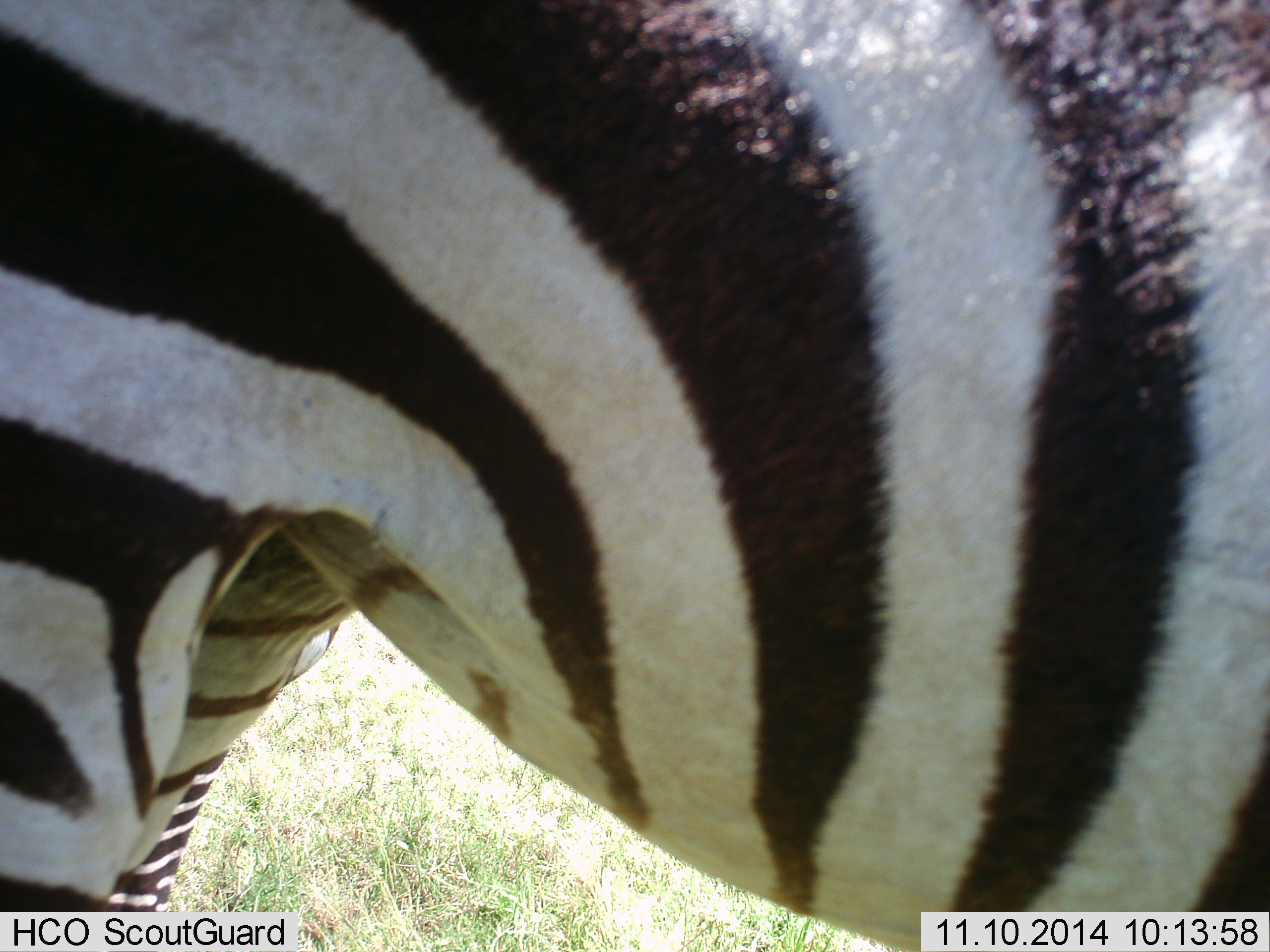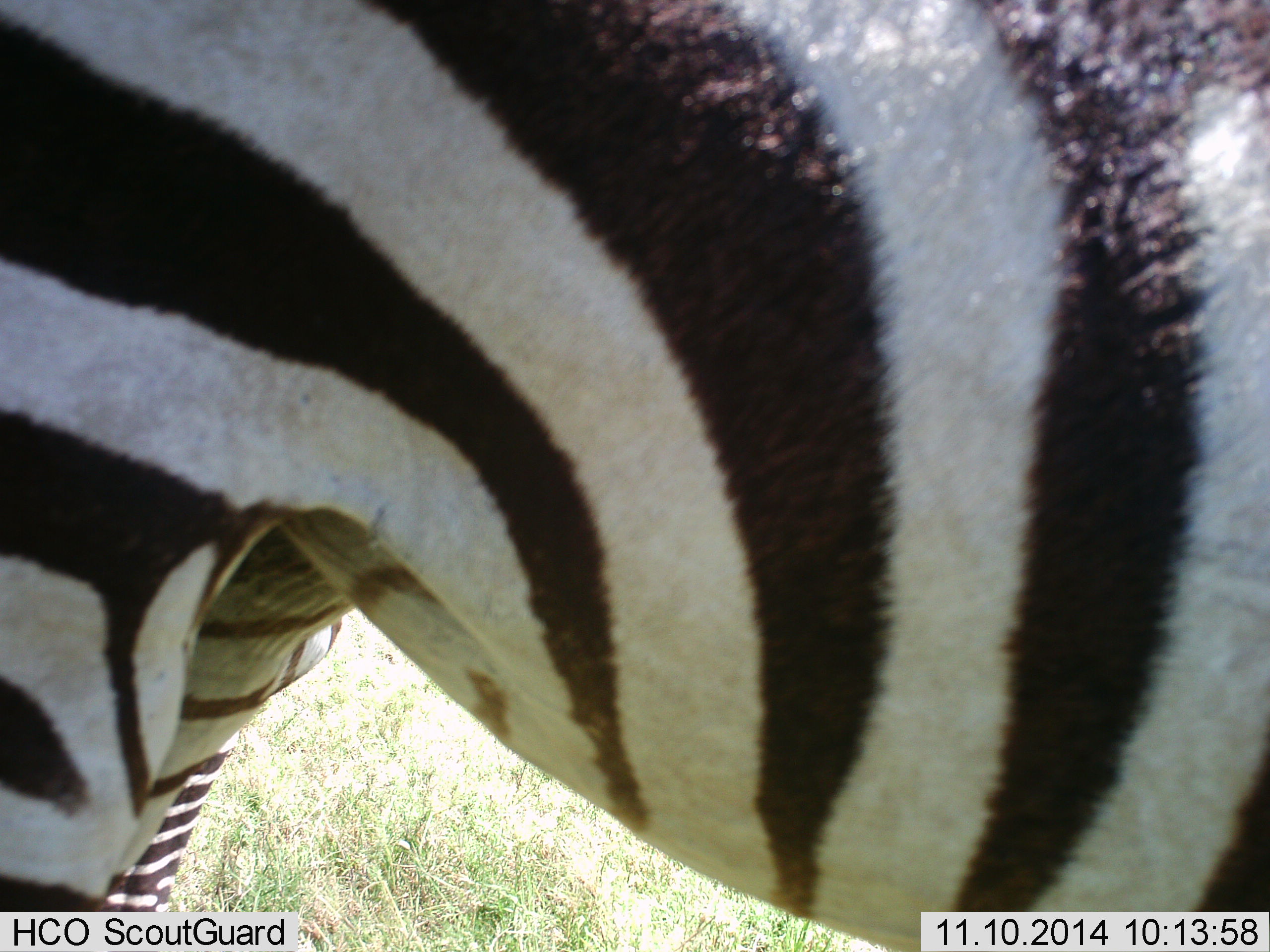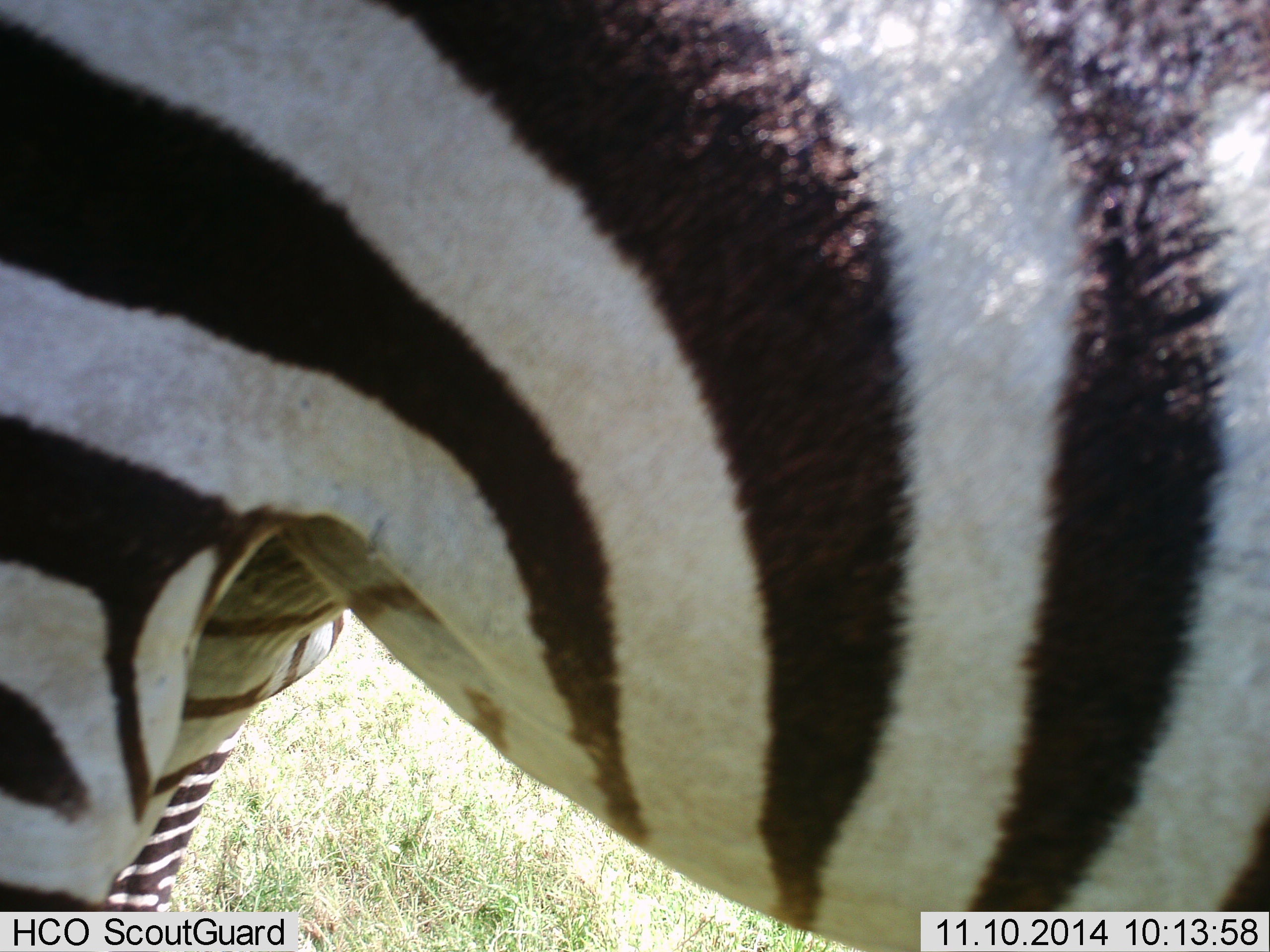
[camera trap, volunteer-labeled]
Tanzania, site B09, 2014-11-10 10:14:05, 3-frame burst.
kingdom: Animalia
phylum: Chordata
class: Mammalia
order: Perissodactyla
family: Equidae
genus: Equus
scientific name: Equus quagga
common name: plains zebra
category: zebra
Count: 2.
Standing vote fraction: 100%.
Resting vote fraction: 0%.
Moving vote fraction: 0%.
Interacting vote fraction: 0%.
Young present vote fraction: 0%.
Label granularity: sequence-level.